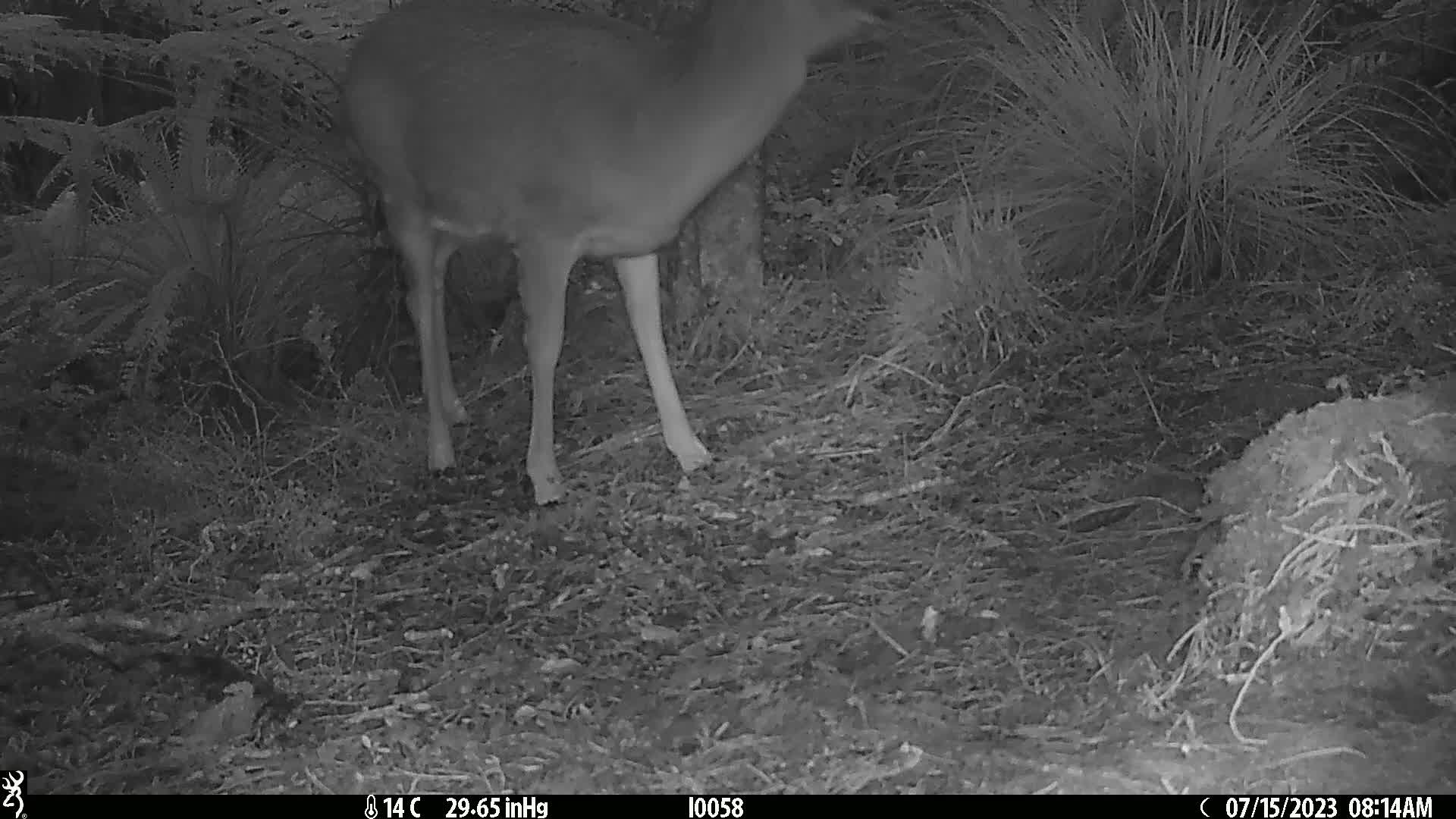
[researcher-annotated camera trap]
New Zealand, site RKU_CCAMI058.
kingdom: Animalia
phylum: Chordata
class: Mammalia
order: Artiodactyla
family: Cervidae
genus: Odocoileus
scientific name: Odocoileus virginianus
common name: white-tailed deer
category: white tailed deer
White tailed deer (white-tailed deer) (Odocoileus virginianus).